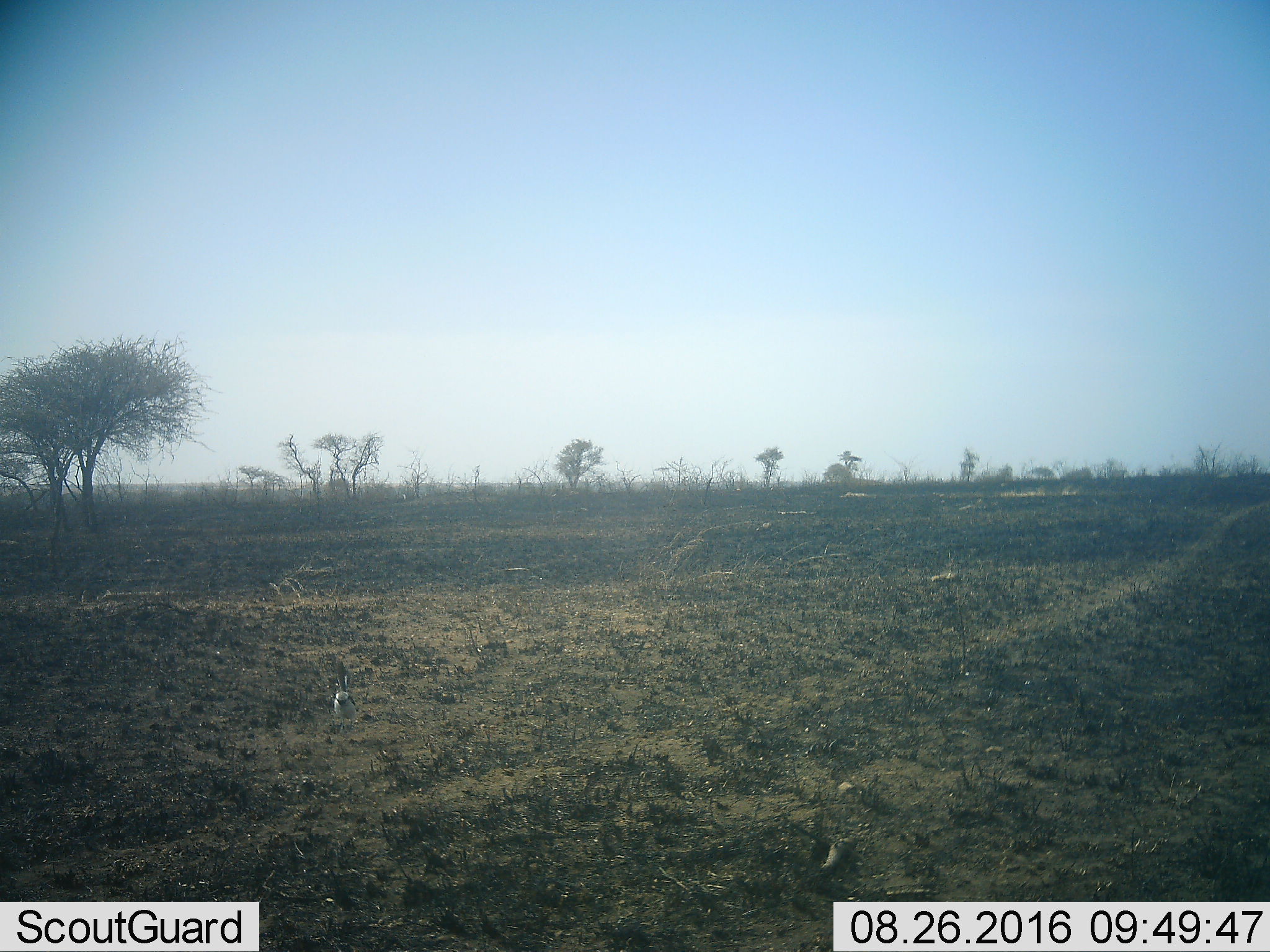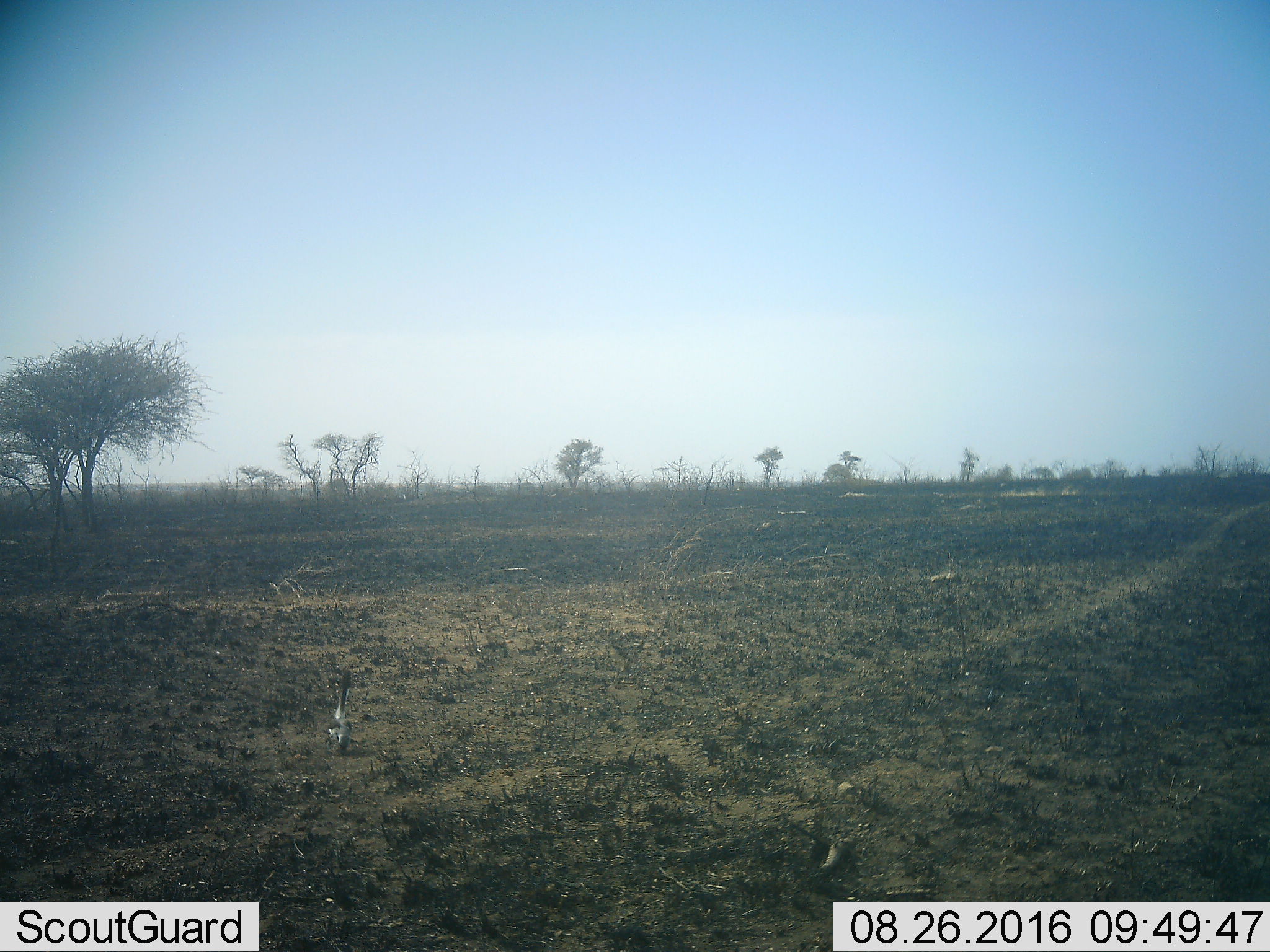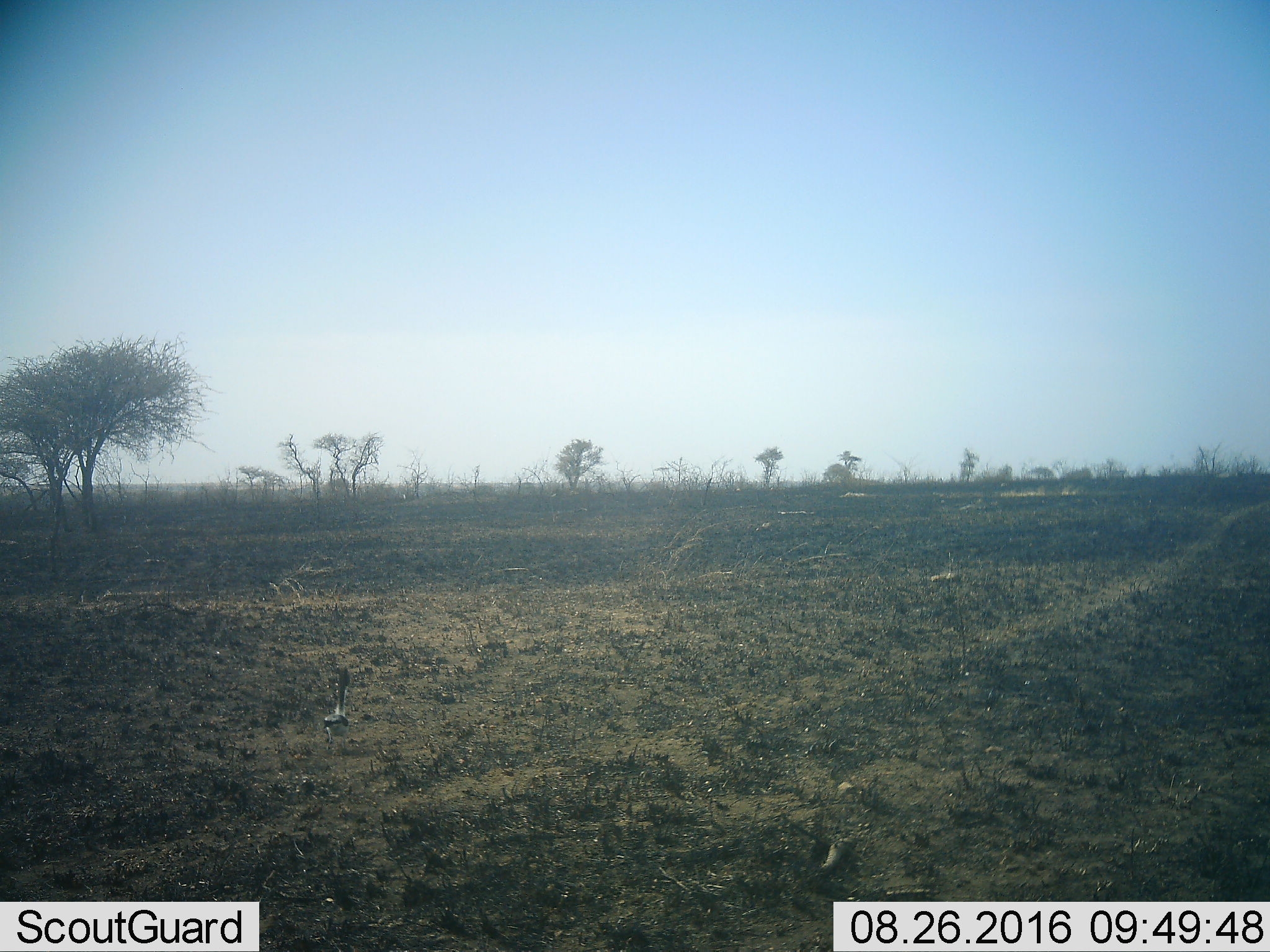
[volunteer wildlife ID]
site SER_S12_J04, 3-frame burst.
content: unidentified animal